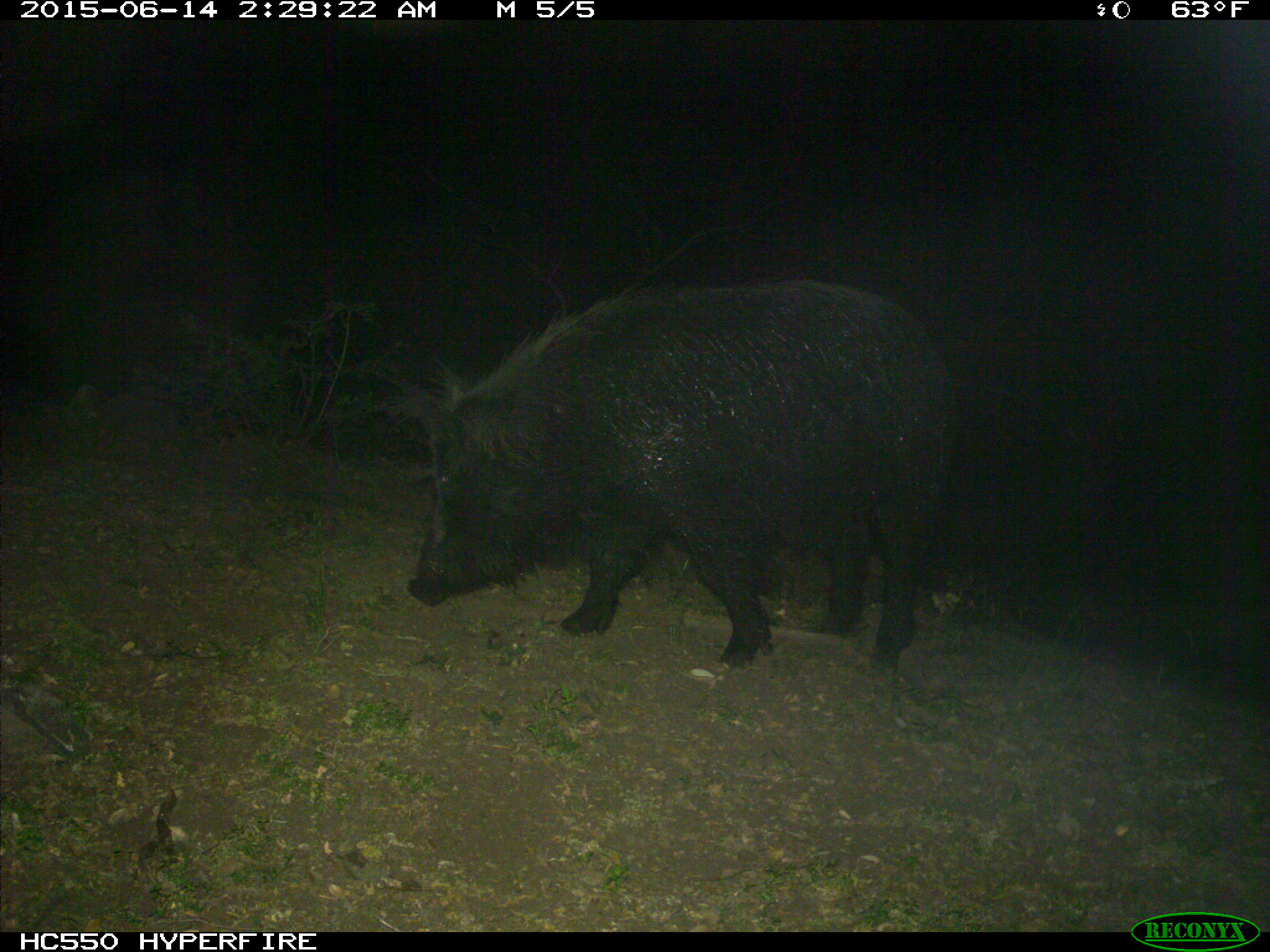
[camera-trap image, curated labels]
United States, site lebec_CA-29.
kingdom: Animalia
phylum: Chordata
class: Mammalia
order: Artiodactyla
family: Suidae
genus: Sus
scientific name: Sus scrofa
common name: wild boar